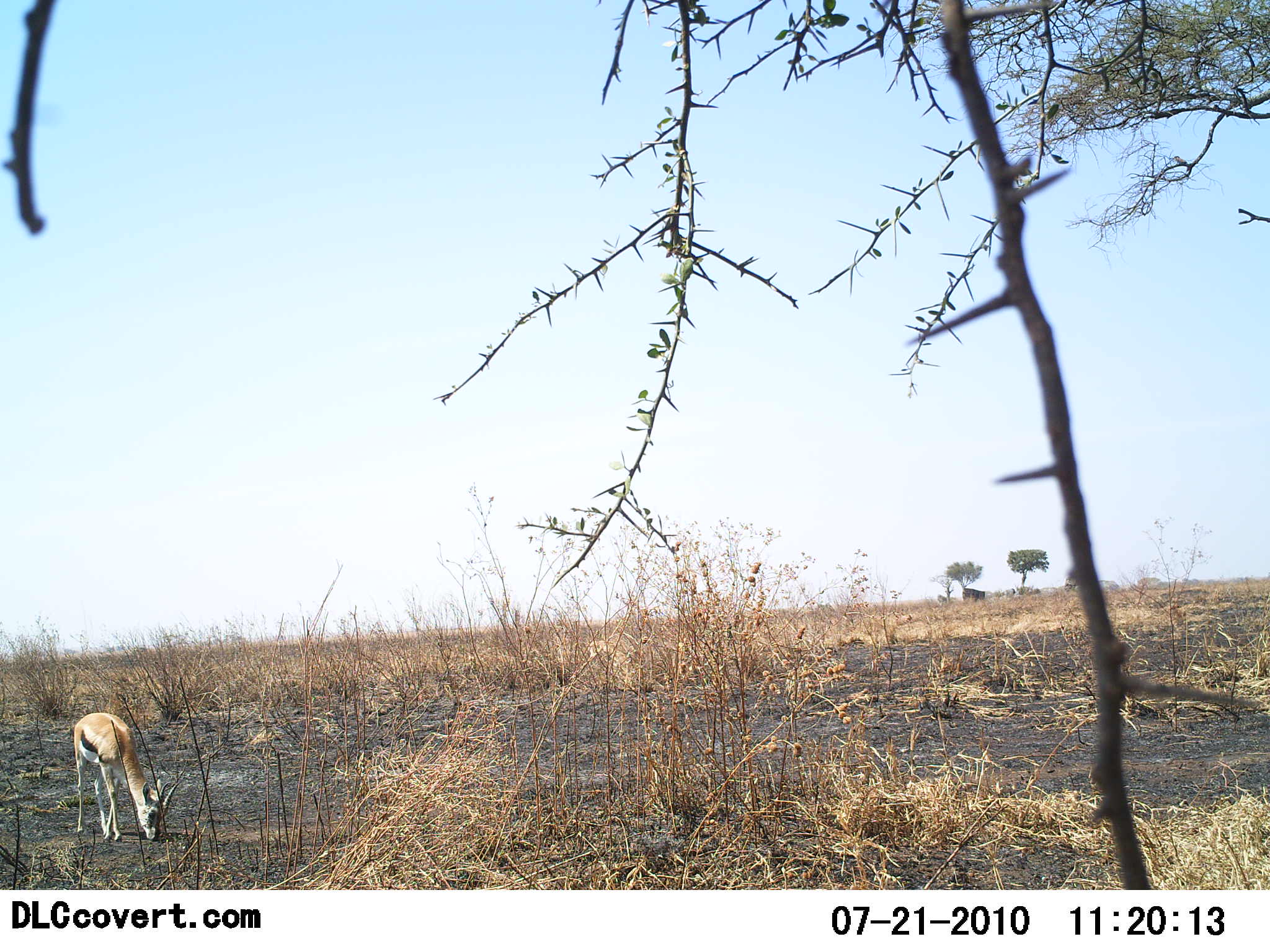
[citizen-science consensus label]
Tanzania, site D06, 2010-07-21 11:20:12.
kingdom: Animalia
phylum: Chordata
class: Mammalia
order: Artiodactyla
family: Bovidae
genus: Eudorcas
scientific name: Eudorcas thomsonii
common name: thomson's gazelle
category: gazellethomsons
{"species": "gazellethomsons (thomson's gazelle) (Eudorcas thomsonii)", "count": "1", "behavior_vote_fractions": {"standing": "19%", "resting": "0%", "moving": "0%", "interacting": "0%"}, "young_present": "0%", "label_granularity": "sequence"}